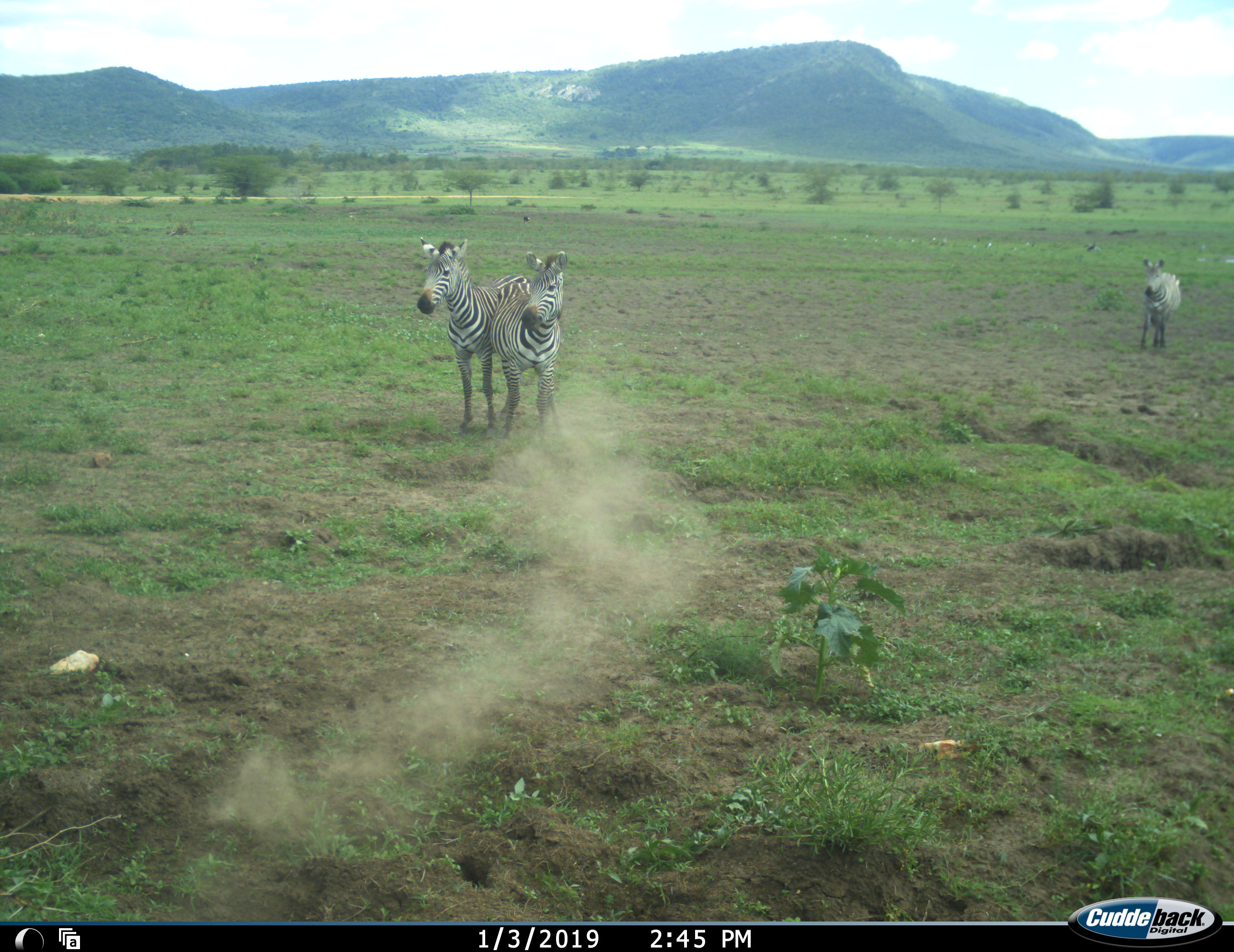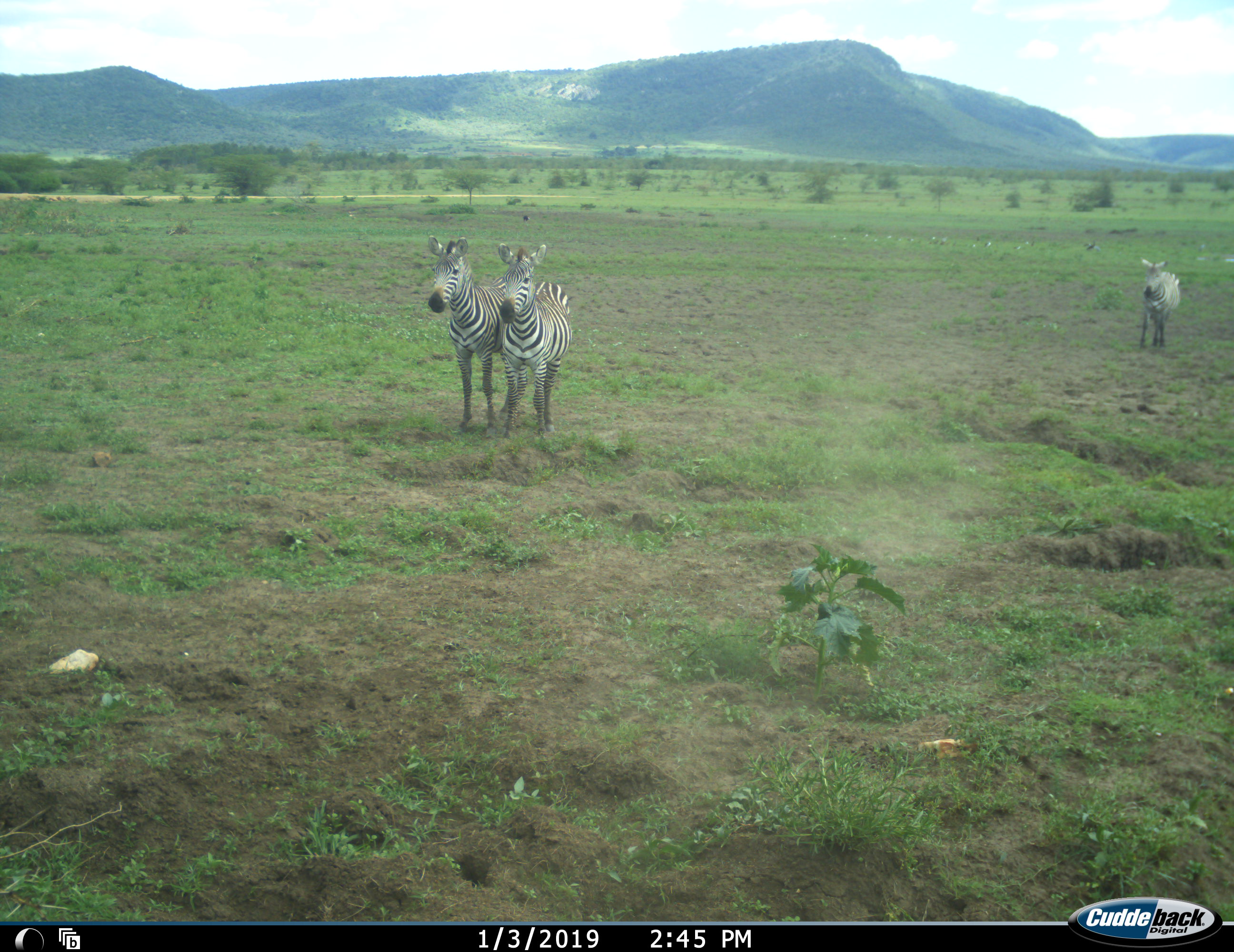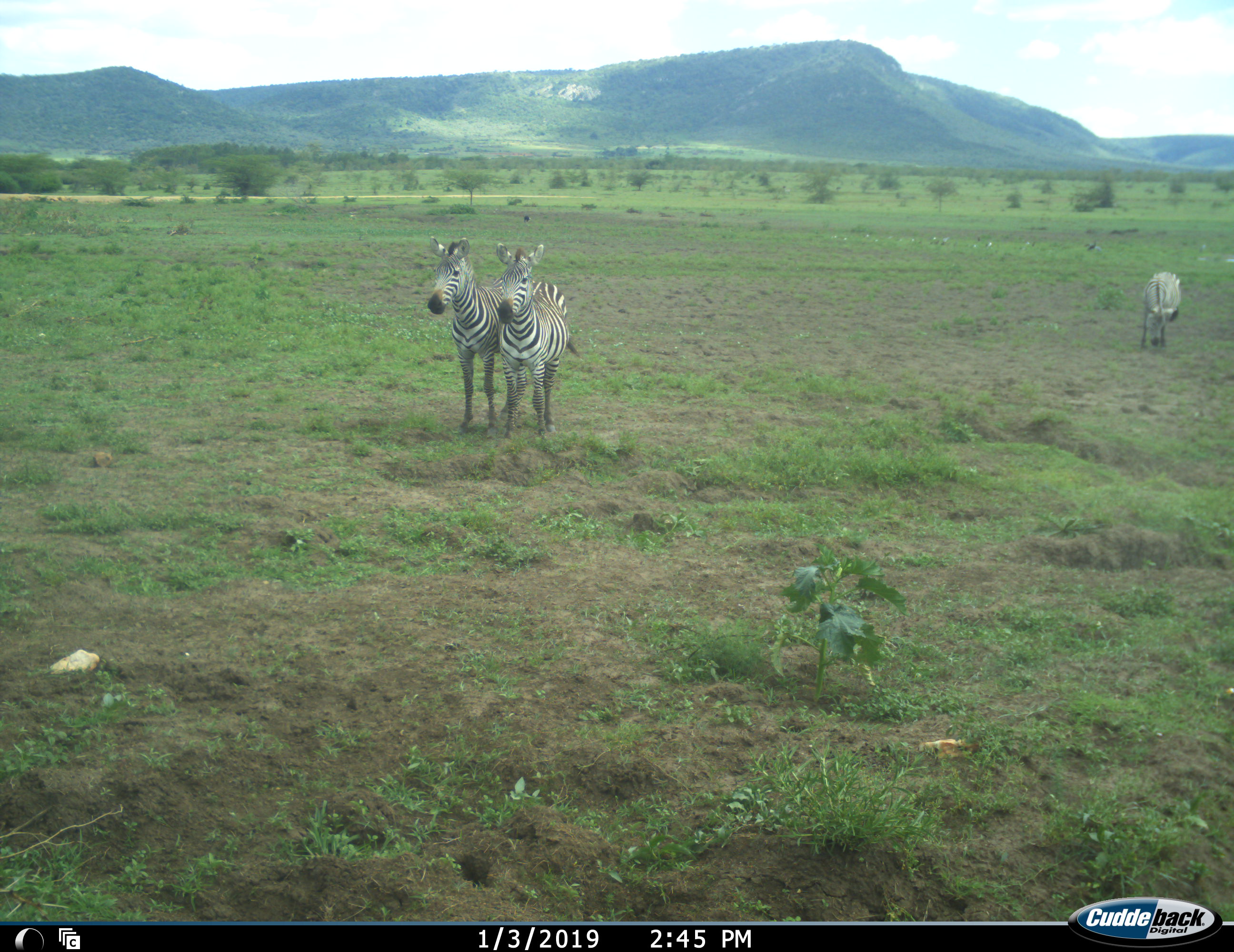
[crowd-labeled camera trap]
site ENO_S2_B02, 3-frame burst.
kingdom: Animalia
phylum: Chordata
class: Mammalia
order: Perissodactyla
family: Equidae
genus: Equus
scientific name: Equus quagga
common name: plains zebra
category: zebraplains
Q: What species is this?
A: Zebraplains (plains zebra) (Equus quagga).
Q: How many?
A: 3.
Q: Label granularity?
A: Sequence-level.